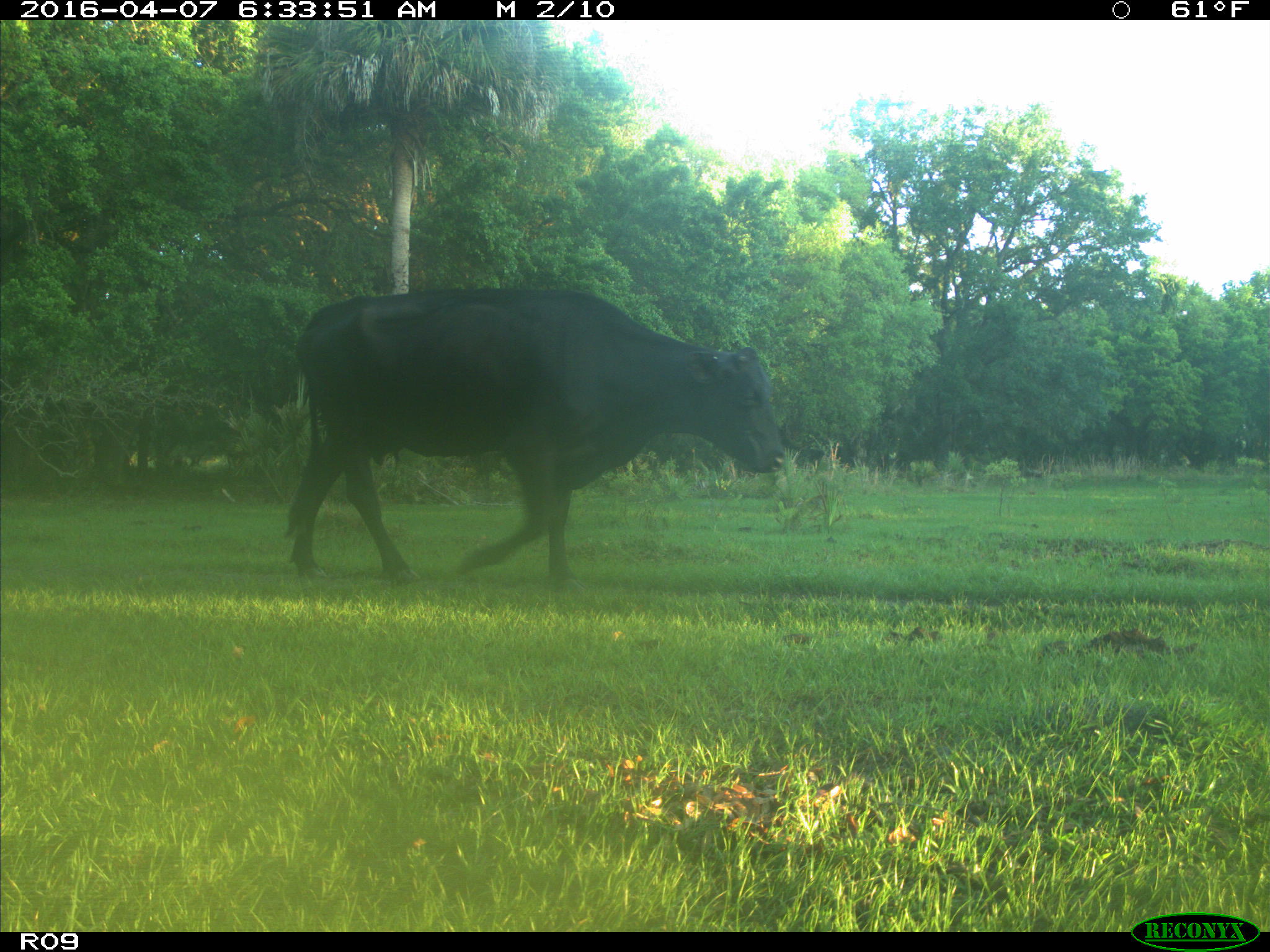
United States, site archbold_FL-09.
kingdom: Animalia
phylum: Chordata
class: Mammalia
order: Artiodactyla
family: Bovidae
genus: Bos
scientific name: Bos taurus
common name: domestic cow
Bos taurus (domestic cow).